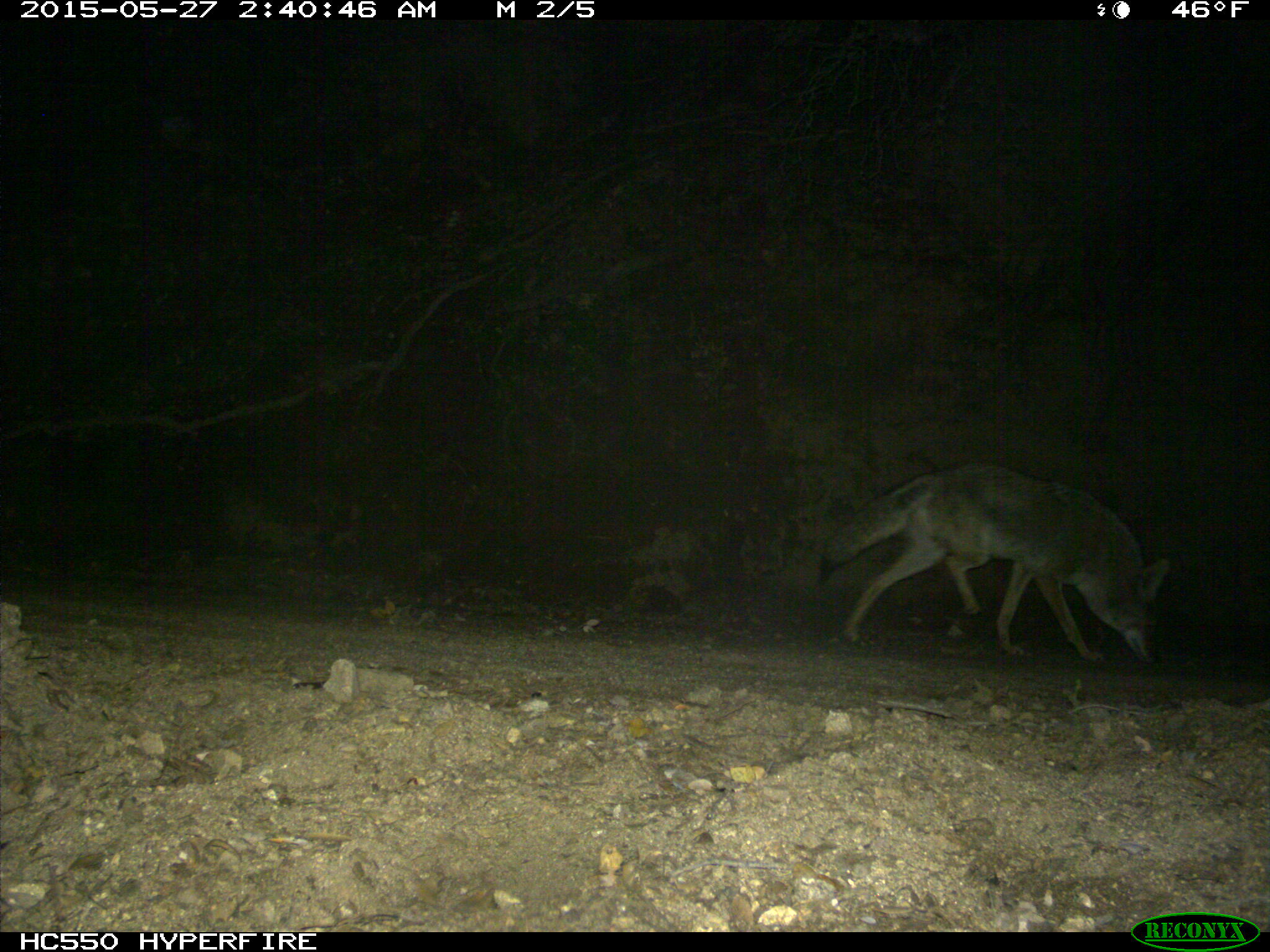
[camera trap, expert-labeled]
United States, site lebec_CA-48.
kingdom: Animalia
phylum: Chordata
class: Mammalia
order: Carnivora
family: Canidae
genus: Canis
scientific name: Canis latrans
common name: coyote